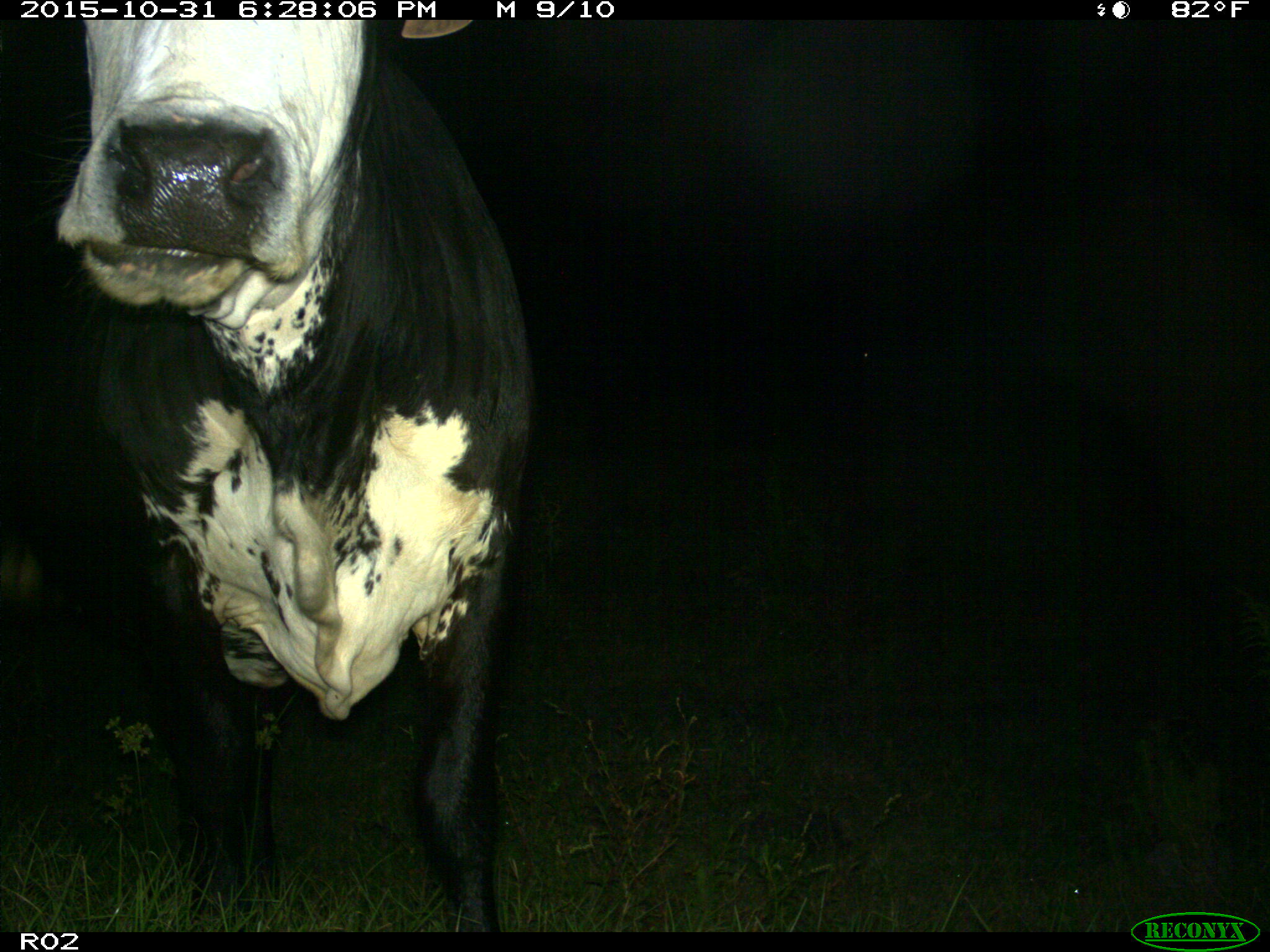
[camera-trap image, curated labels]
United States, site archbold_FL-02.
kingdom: Animalia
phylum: Chordata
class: Mammalia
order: Artiodactyla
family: Bovidae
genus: Bos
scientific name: Bos taurus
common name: domestic cow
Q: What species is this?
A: Bos taurus (domestic cow).